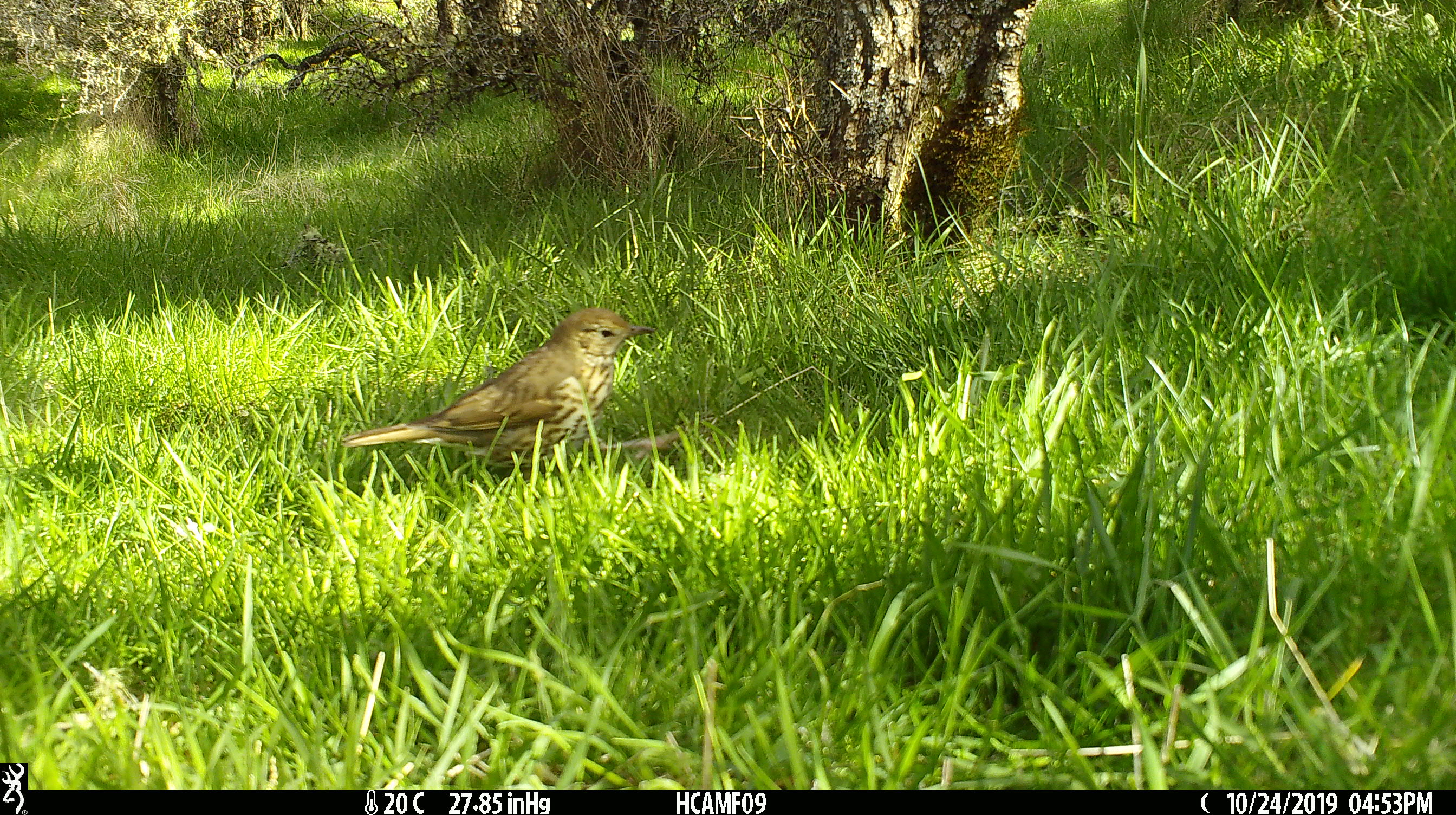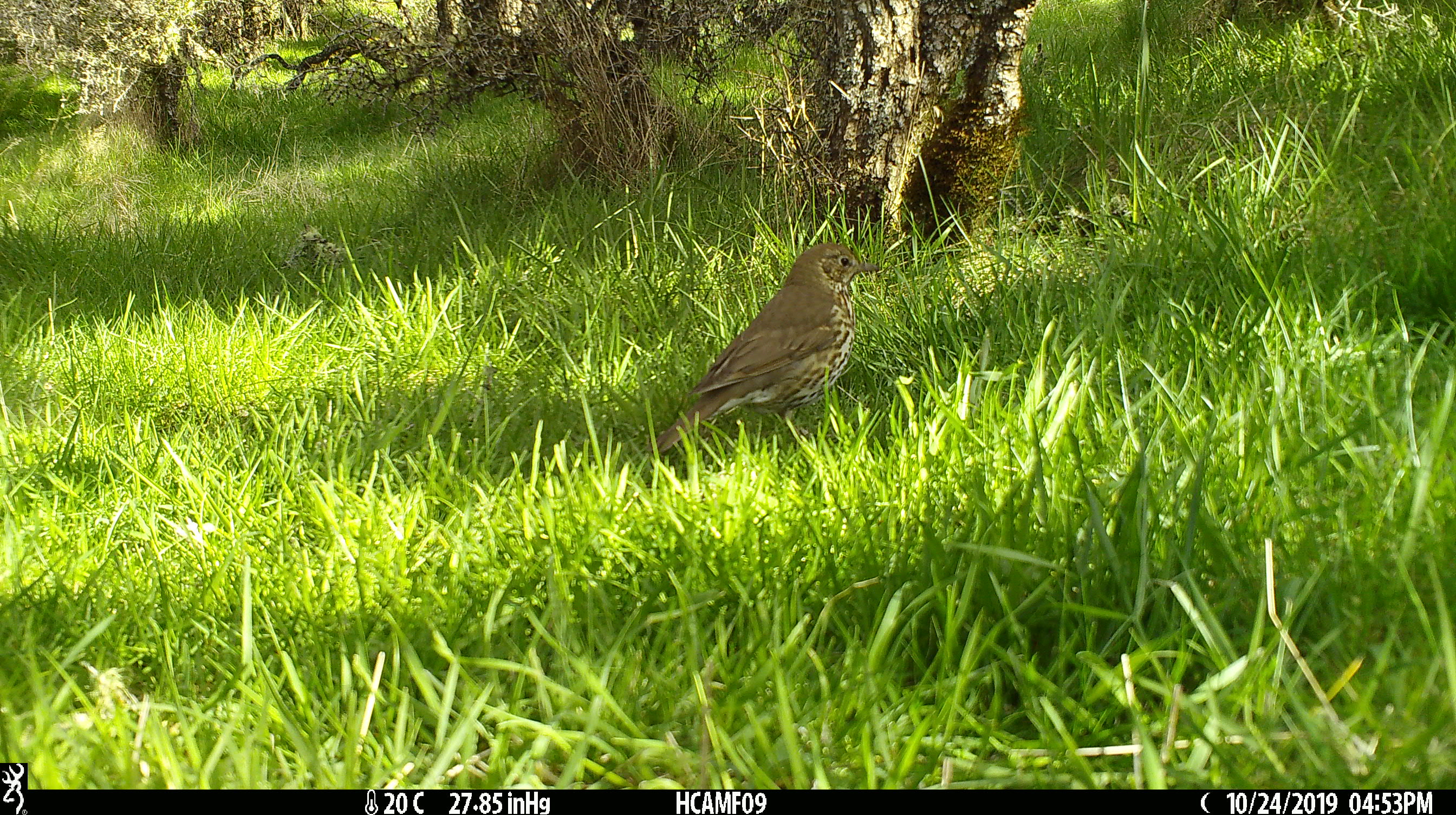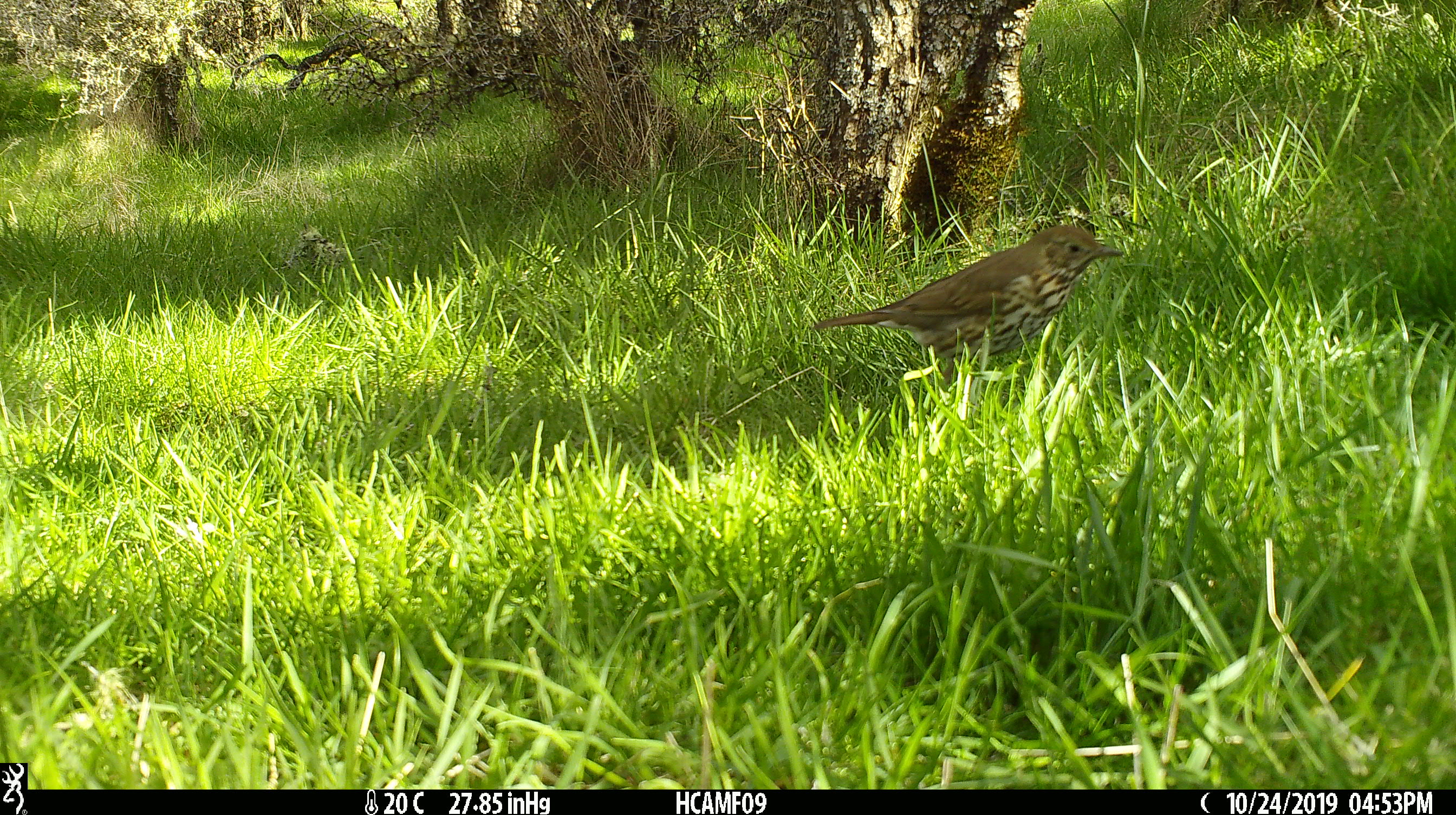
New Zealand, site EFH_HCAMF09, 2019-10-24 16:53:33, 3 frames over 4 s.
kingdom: Animalia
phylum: Chordata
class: Aves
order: Passeriformes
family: Turdidae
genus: Turdus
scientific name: Turdus philomelos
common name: song thrush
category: thrush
Thrush (song thrush) (Turdus philomelos).